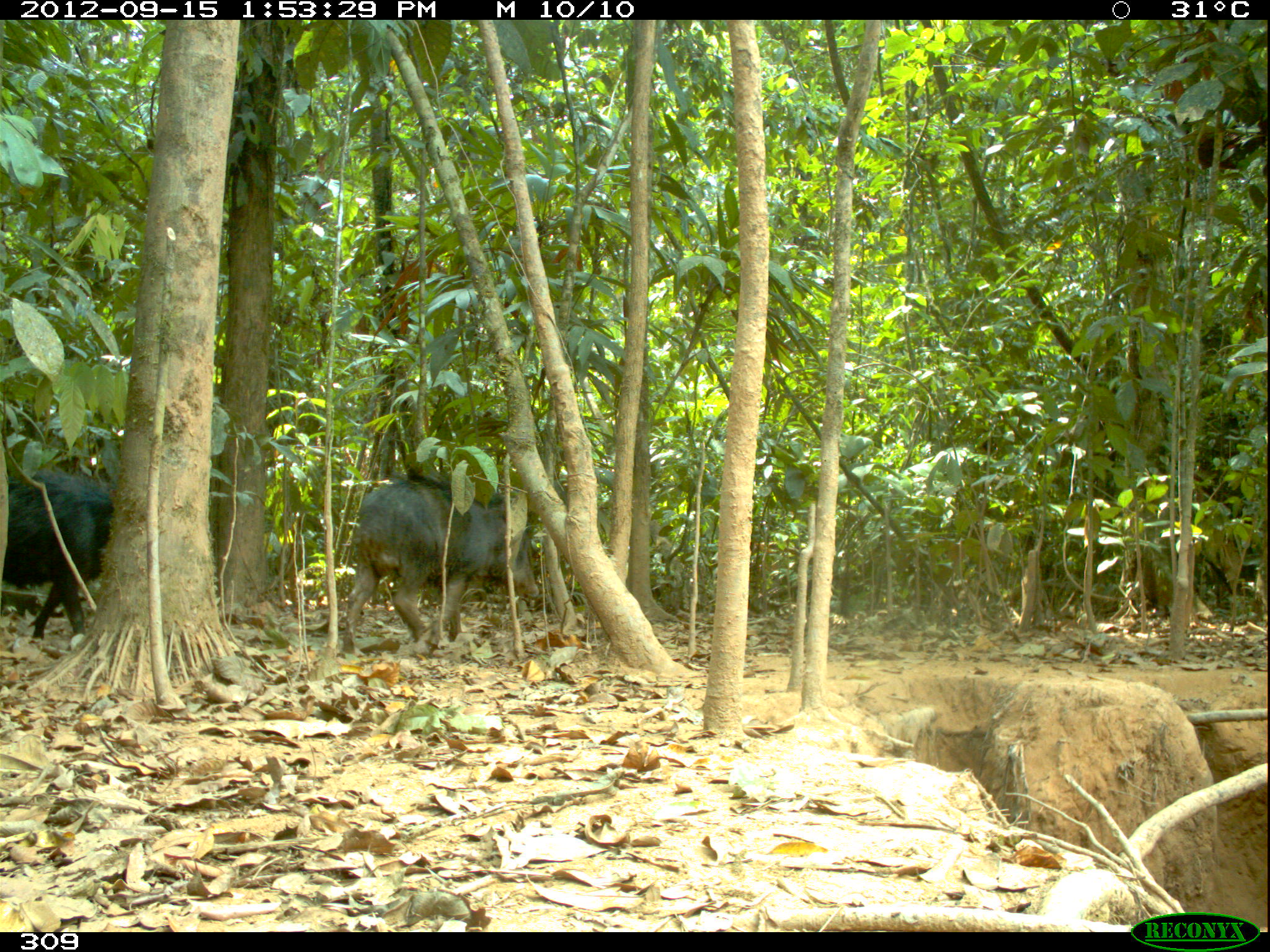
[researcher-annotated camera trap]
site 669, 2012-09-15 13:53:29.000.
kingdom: Animalia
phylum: Chordata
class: Mammalia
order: Artiodactyla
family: Tayassuidae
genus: Tayassu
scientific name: Tayassu pecari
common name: white-lipped peccary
Tayassu pecari (white-lipped peccary).